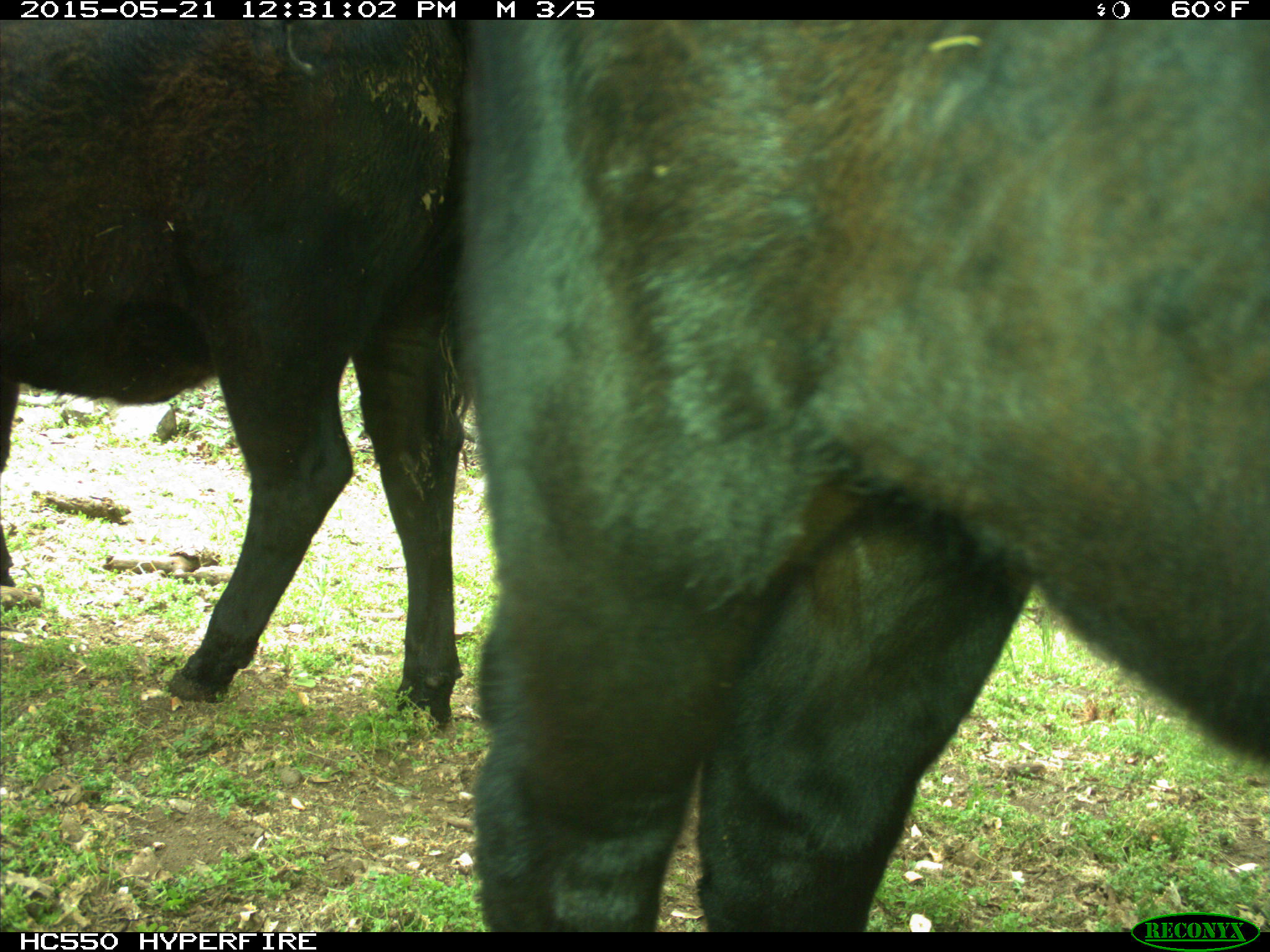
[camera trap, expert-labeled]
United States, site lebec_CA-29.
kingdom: Animalia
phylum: Chordata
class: Mammalia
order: Artiodactyla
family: Bovidae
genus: Bos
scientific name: Bos taurus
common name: domestic cow